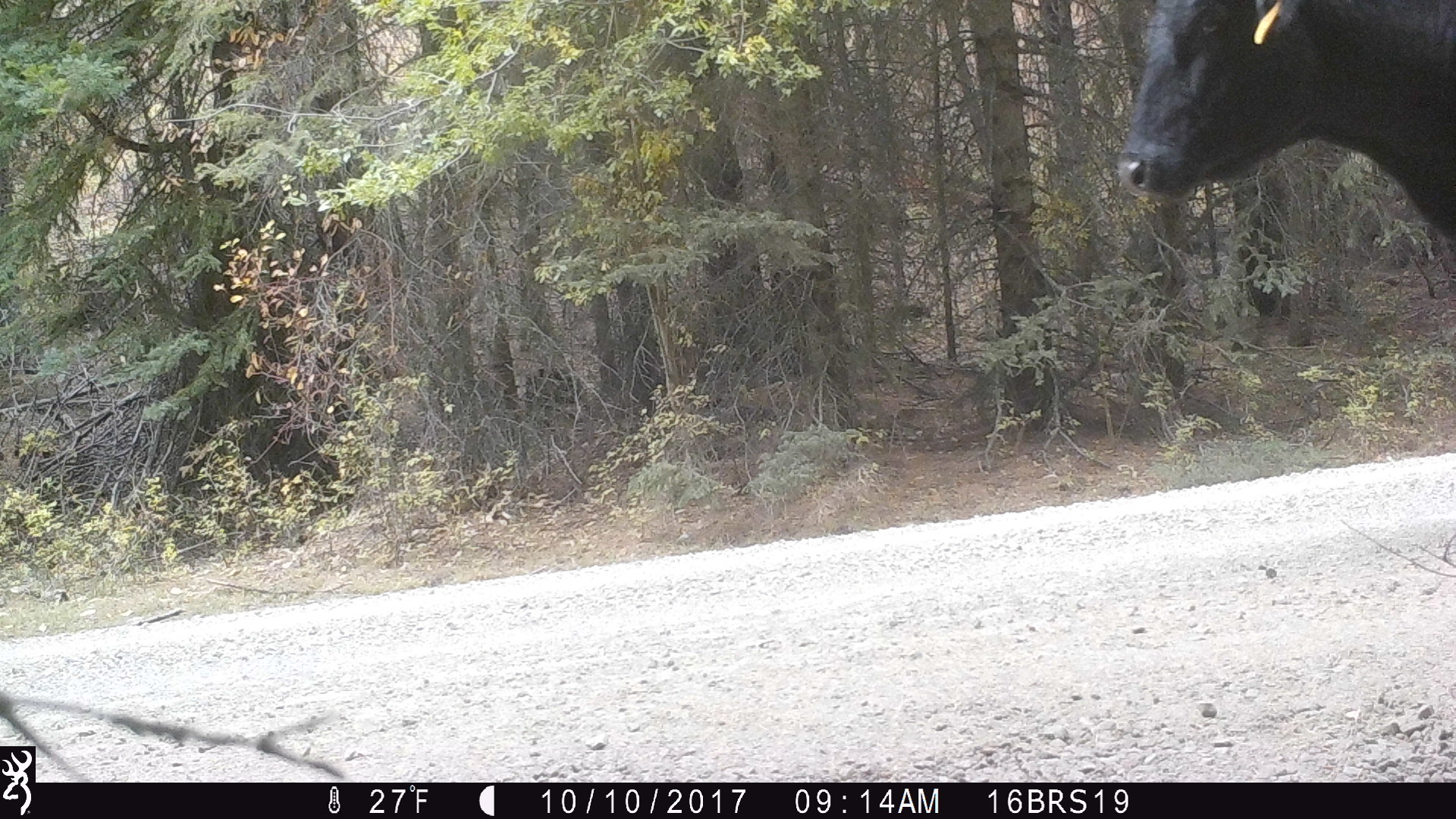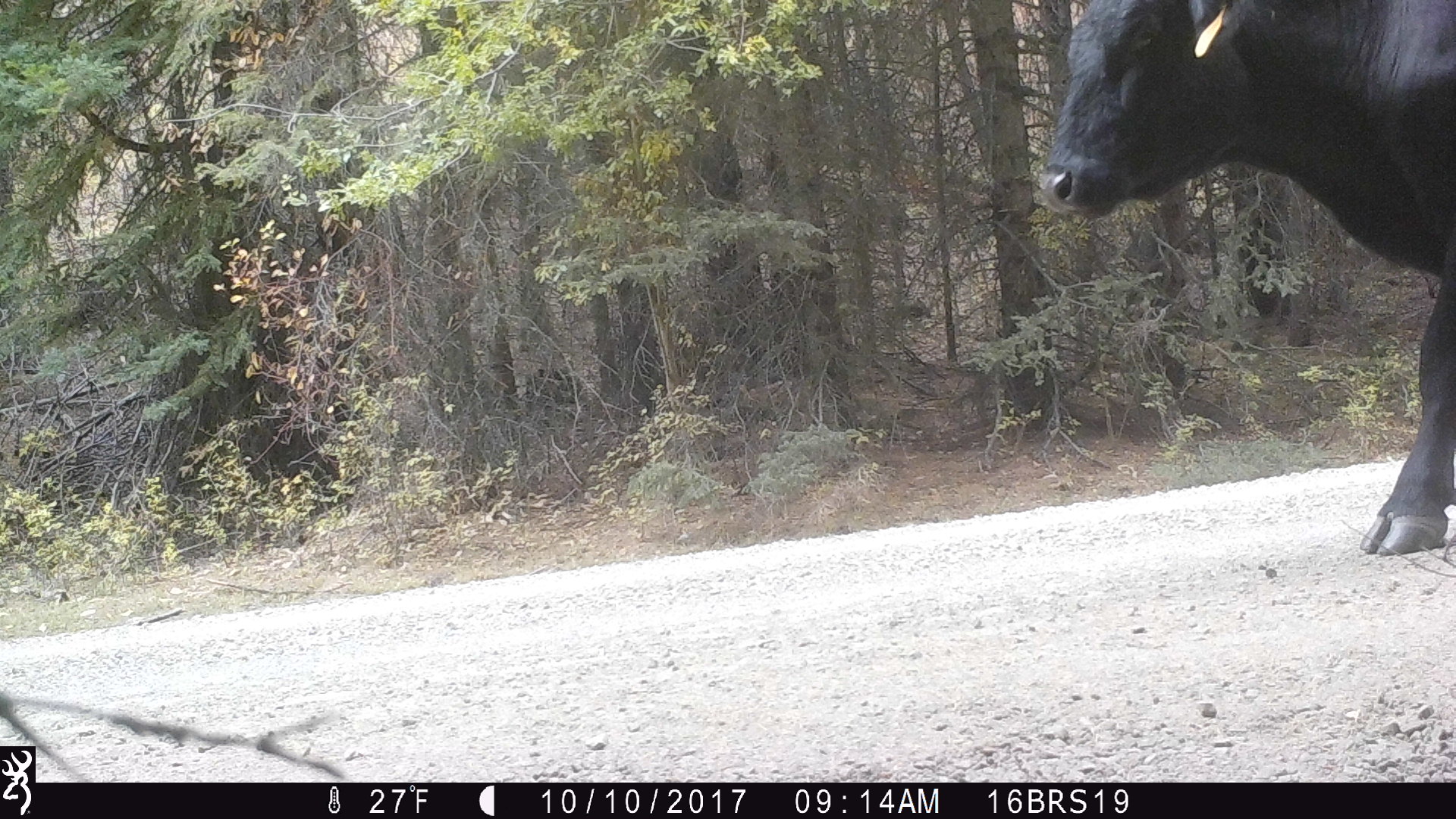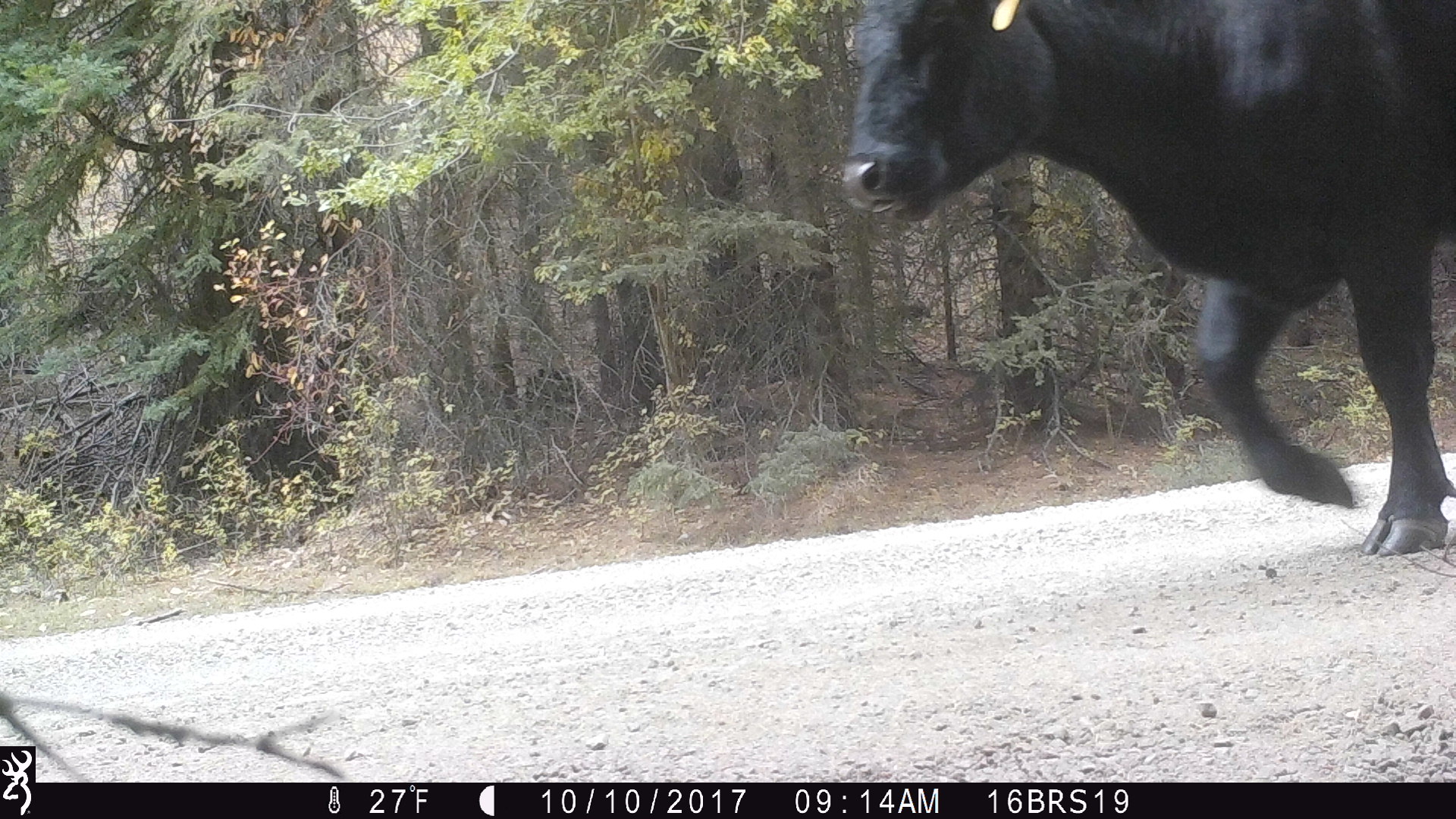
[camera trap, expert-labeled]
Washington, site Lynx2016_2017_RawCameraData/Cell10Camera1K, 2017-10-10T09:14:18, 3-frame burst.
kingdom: Animalia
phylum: Chordata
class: Mammalia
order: Artiodactyla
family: Bovidae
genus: Bos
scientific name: Bos taurus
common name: domestic cattle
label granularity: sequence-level